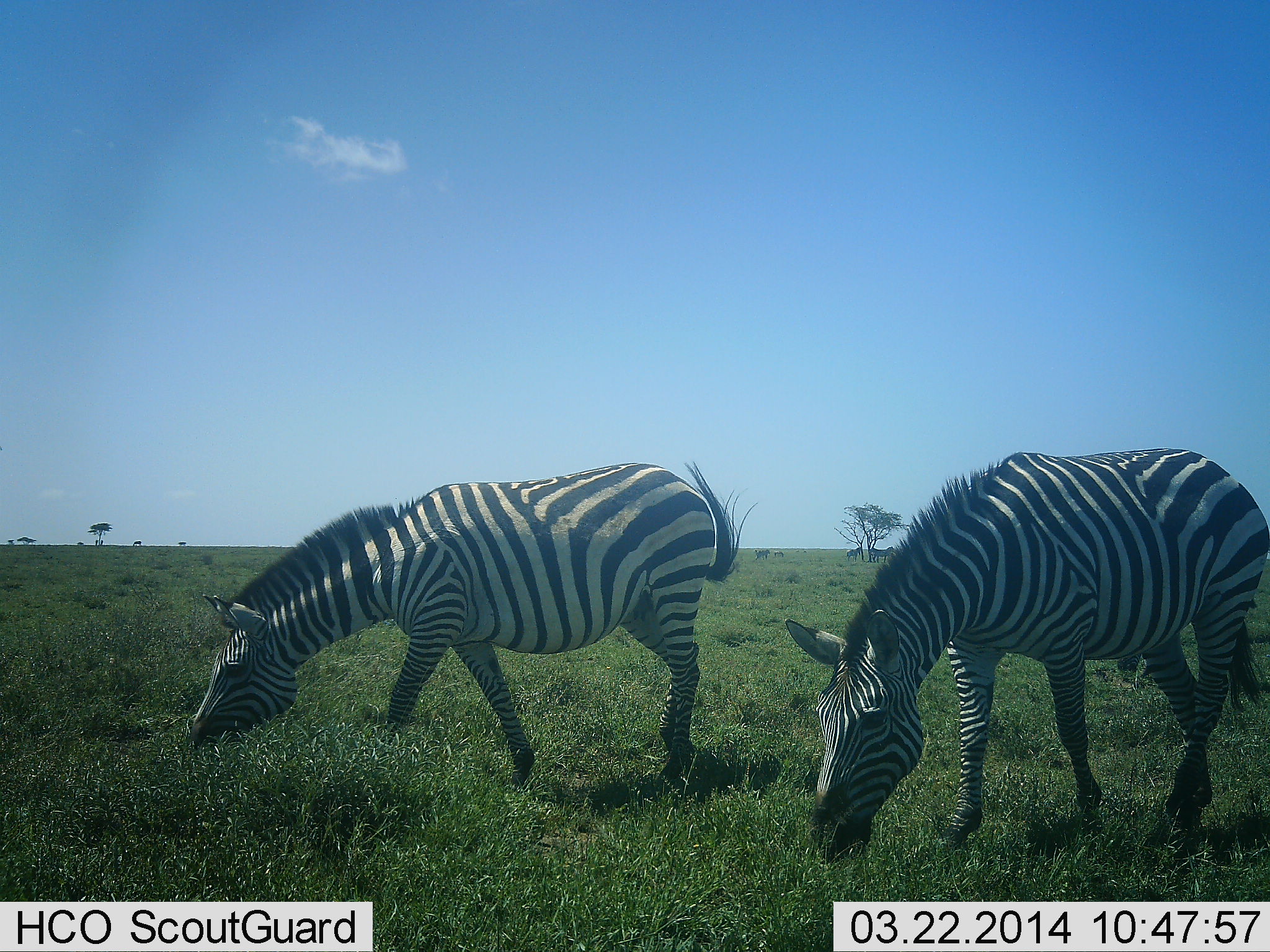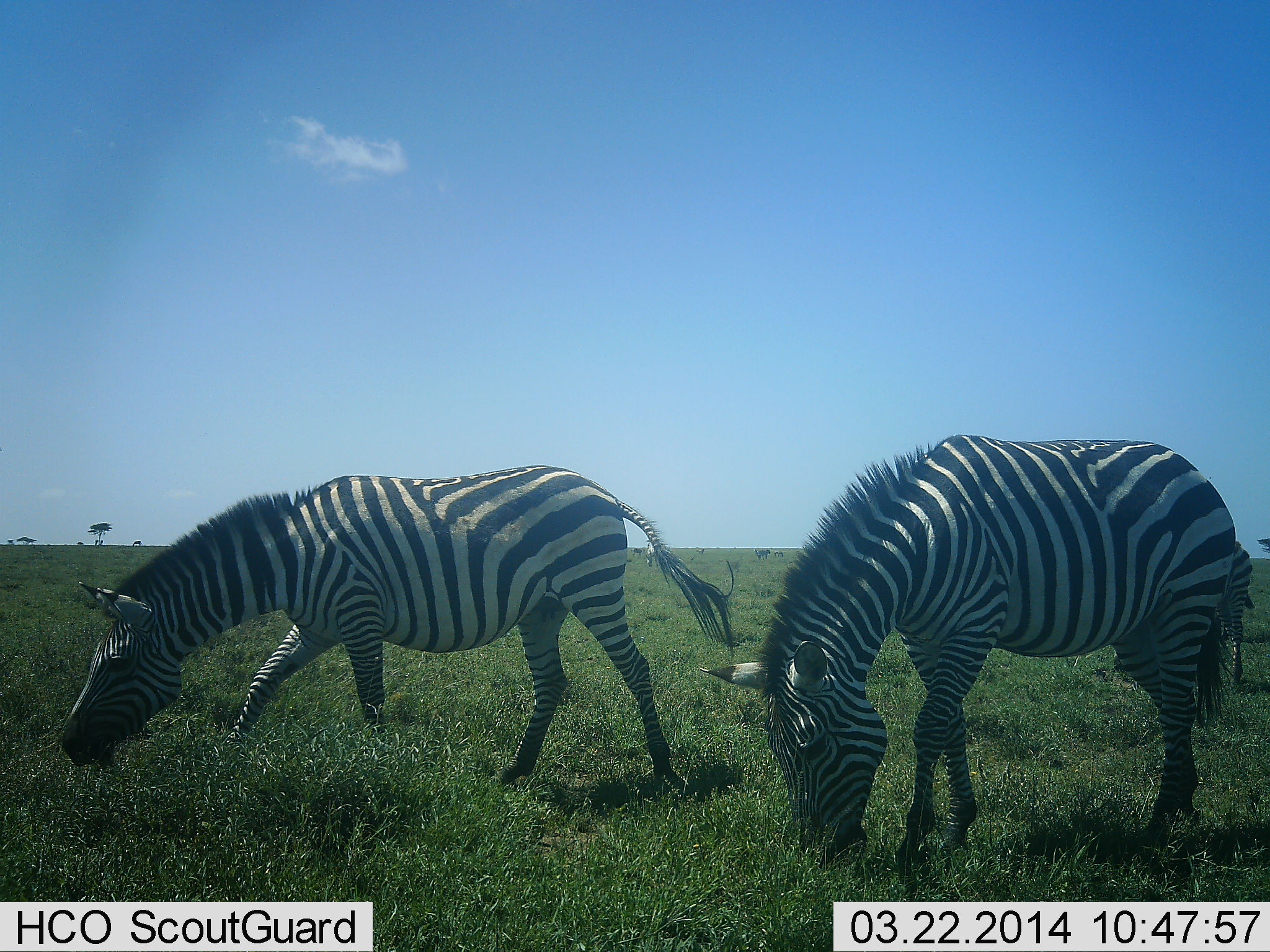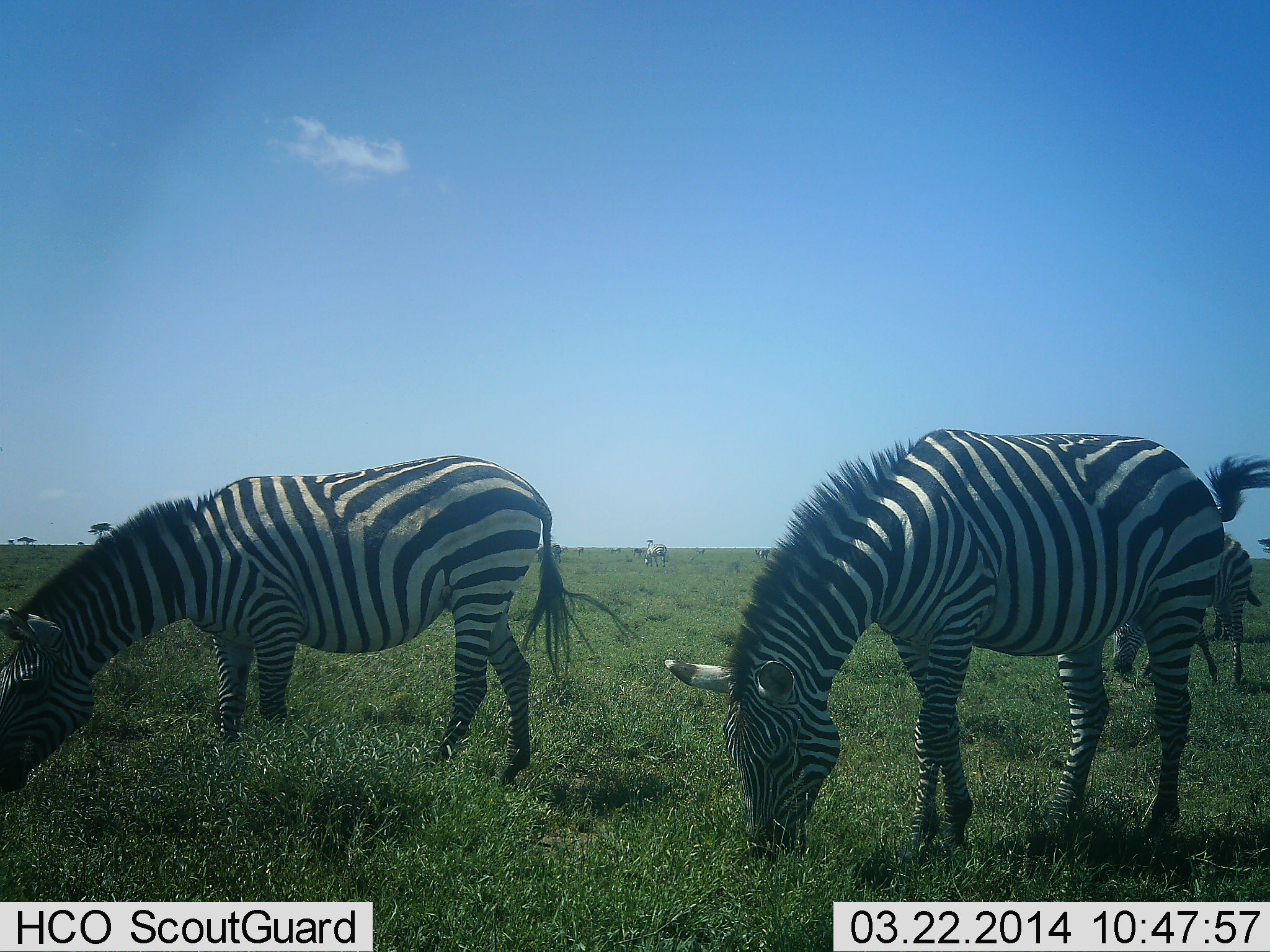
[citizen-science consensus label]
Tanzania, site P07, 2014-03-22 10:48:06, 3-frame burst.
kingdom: Animalia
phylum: Chordata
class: Mammalia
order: Perissodactyla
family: Equidae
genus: Equus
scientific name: Equus quagga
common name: plains zebra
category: zebra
Zebra (plains zebra) (Equus quagga), count 3. Behavior (volunteer vote fractions): standing 20%, resting 0%, moving 60%, interacting 0%. Young present (vote fraction): 0%. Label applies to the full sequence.